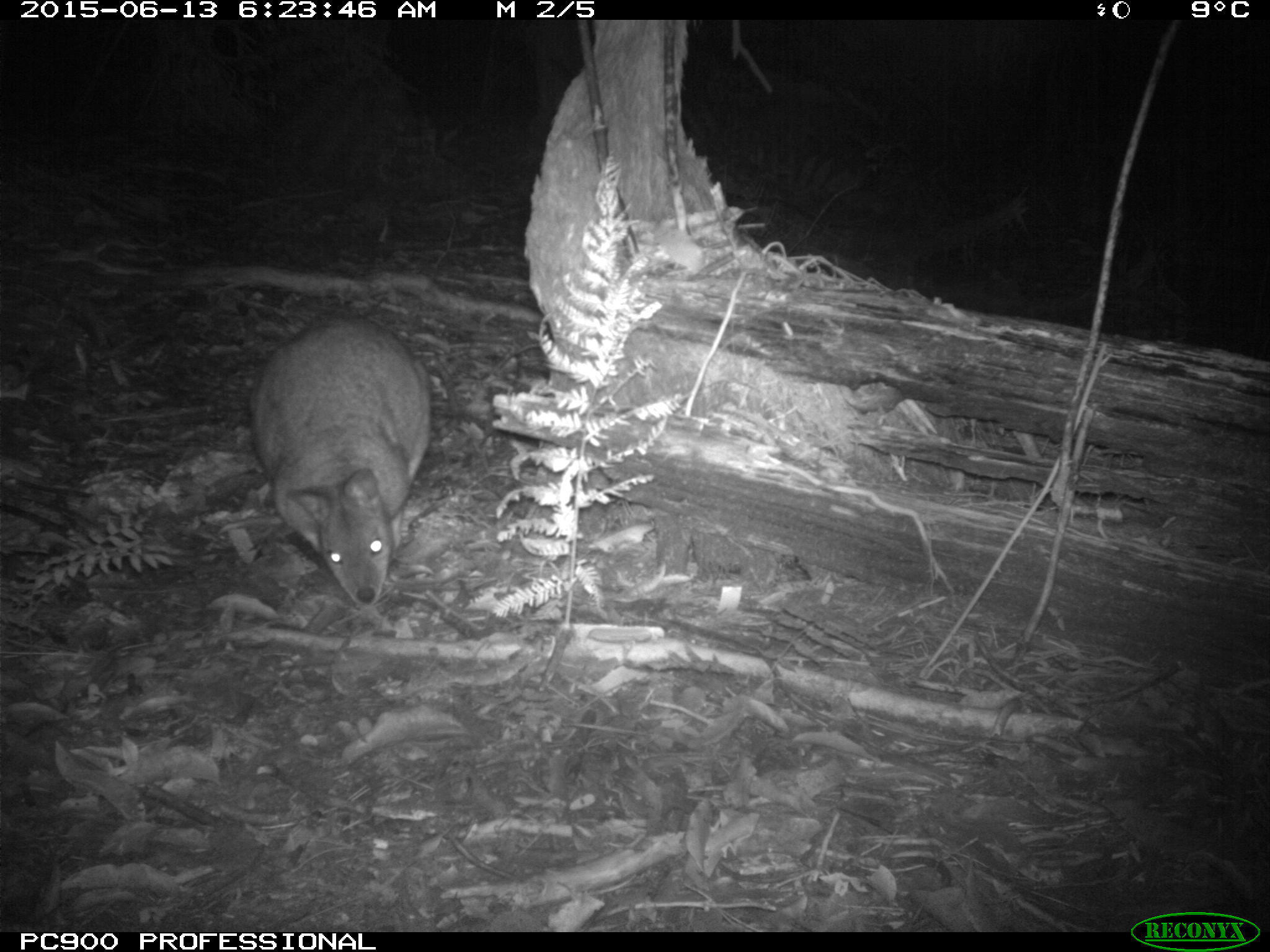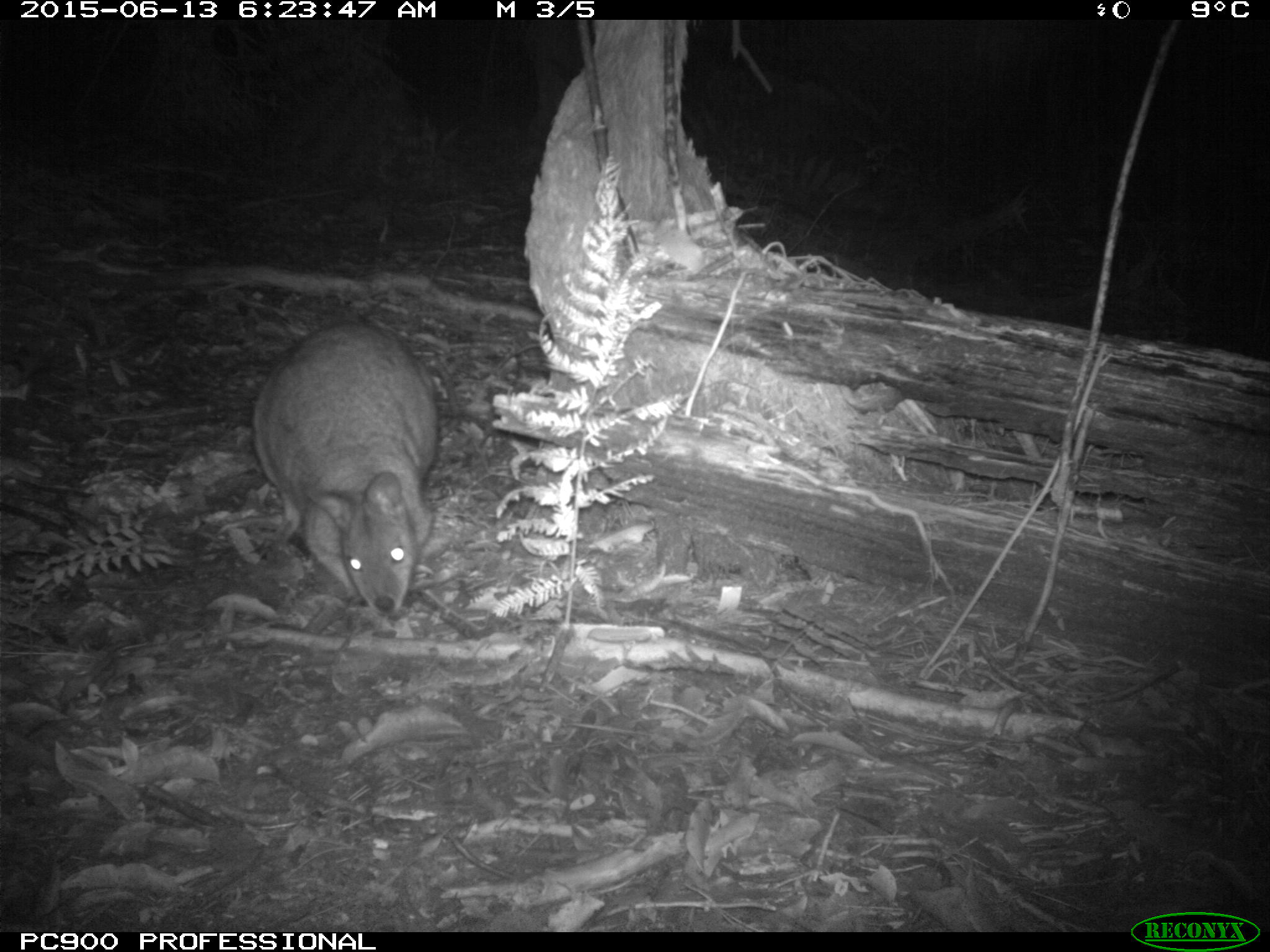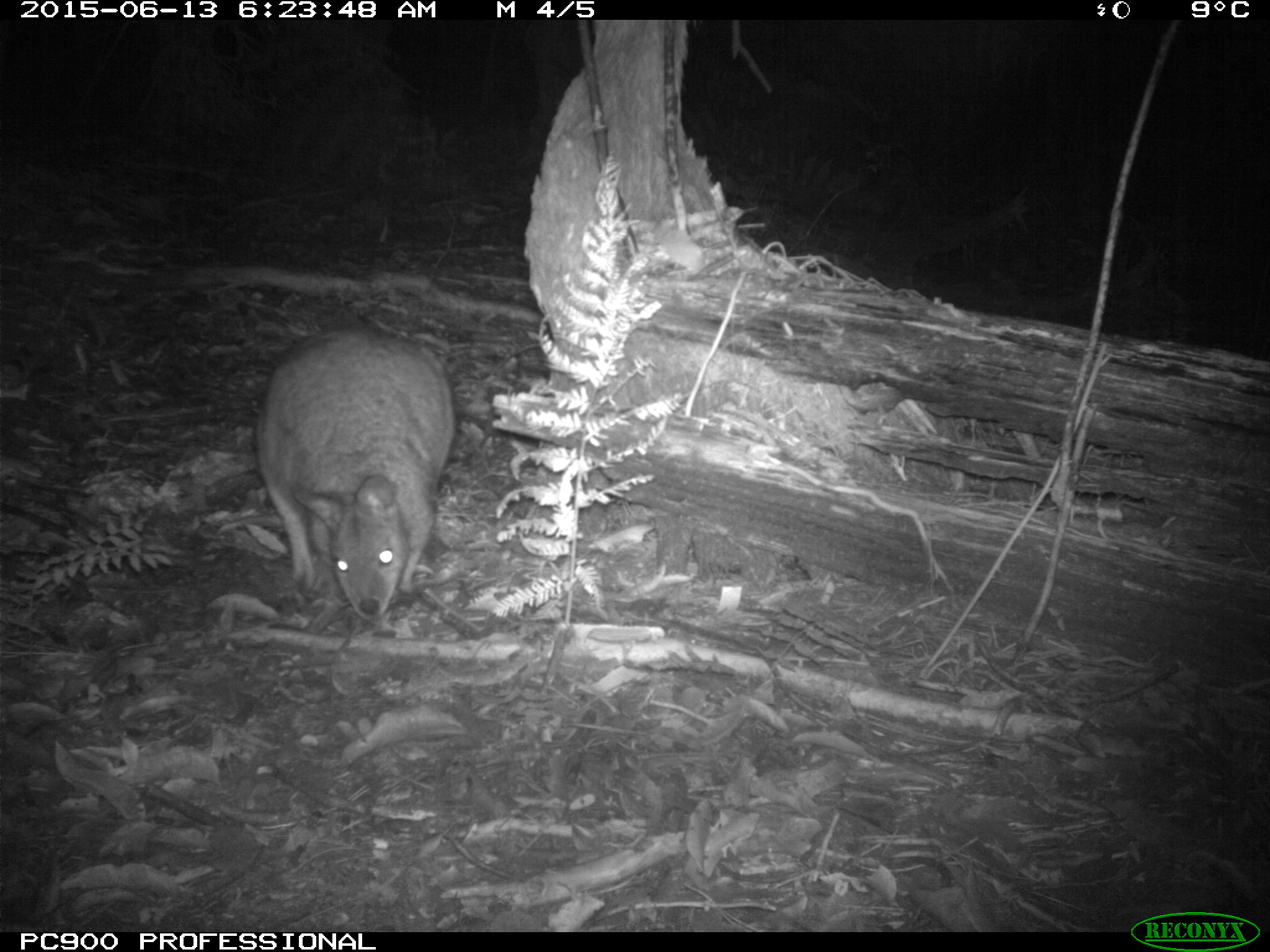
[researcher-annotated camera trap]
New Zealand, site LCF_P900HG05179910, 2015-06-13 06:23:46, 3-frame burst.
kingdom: Animalia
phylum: Chordata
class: Mammalia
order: Diprotodontia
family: Macropodidae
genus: Notamacropus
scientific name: Notamacropus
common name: wallaby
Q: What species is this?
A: Wallaby (Notamacropus).